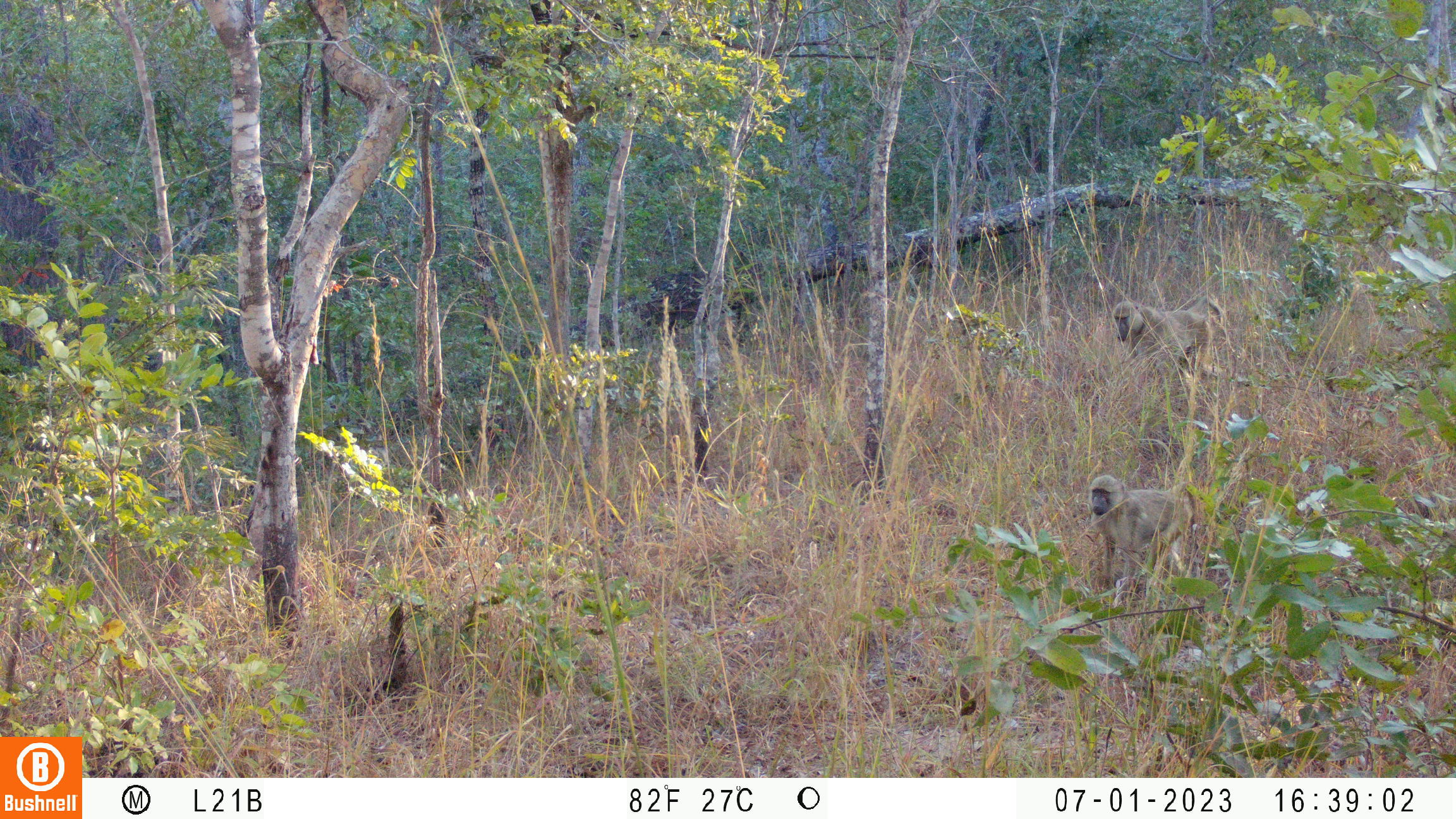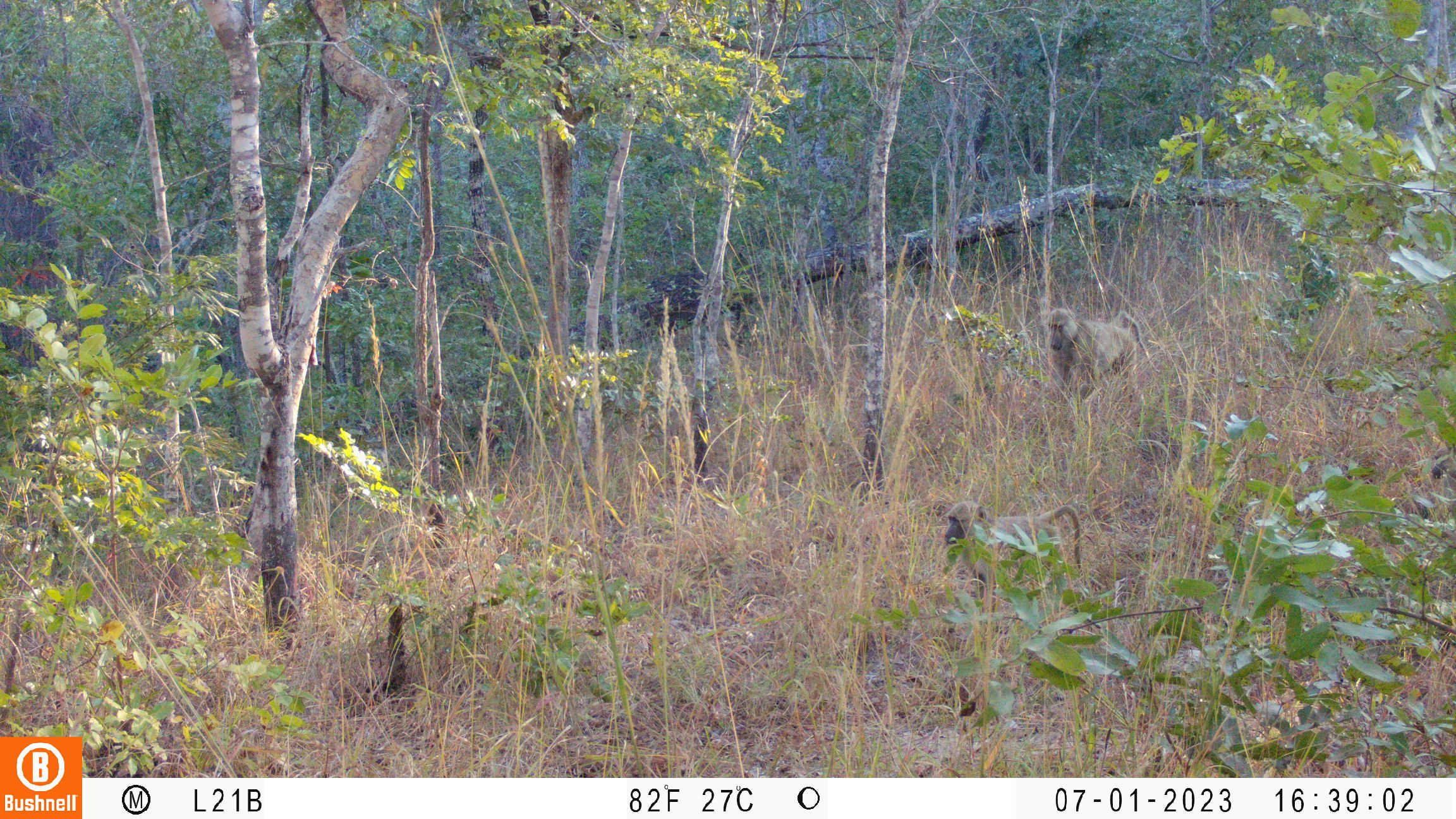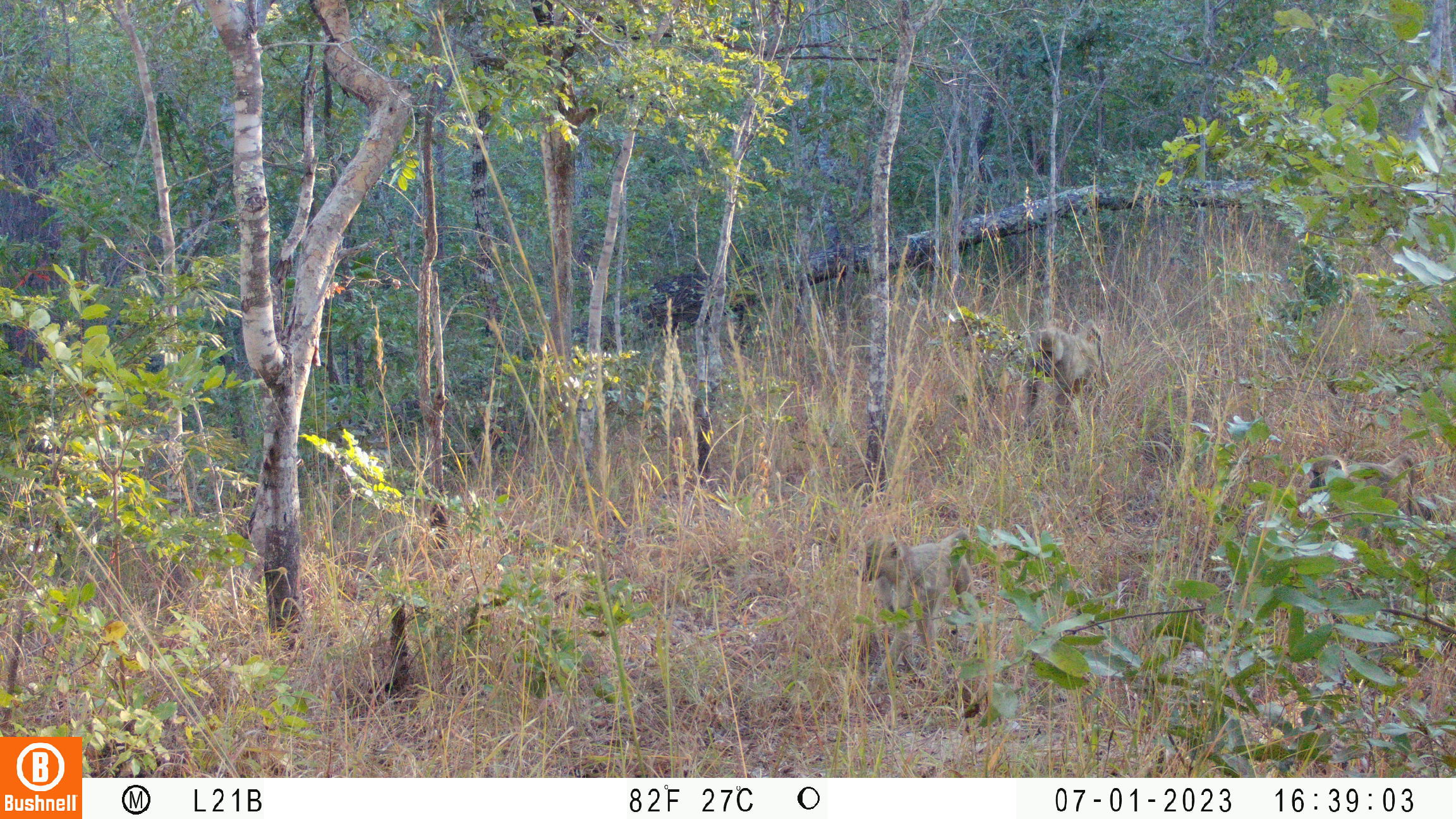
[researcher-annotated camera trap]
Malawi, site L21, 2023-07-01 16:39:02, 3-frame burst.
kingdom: Animalia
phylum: Chordata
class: Mammalia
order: Primates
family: Cercopithecidae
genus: Papio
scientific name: Papio cynocephalus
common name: yellow baboon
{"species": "yellow baboon (Papio cynocephalus)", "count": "2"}